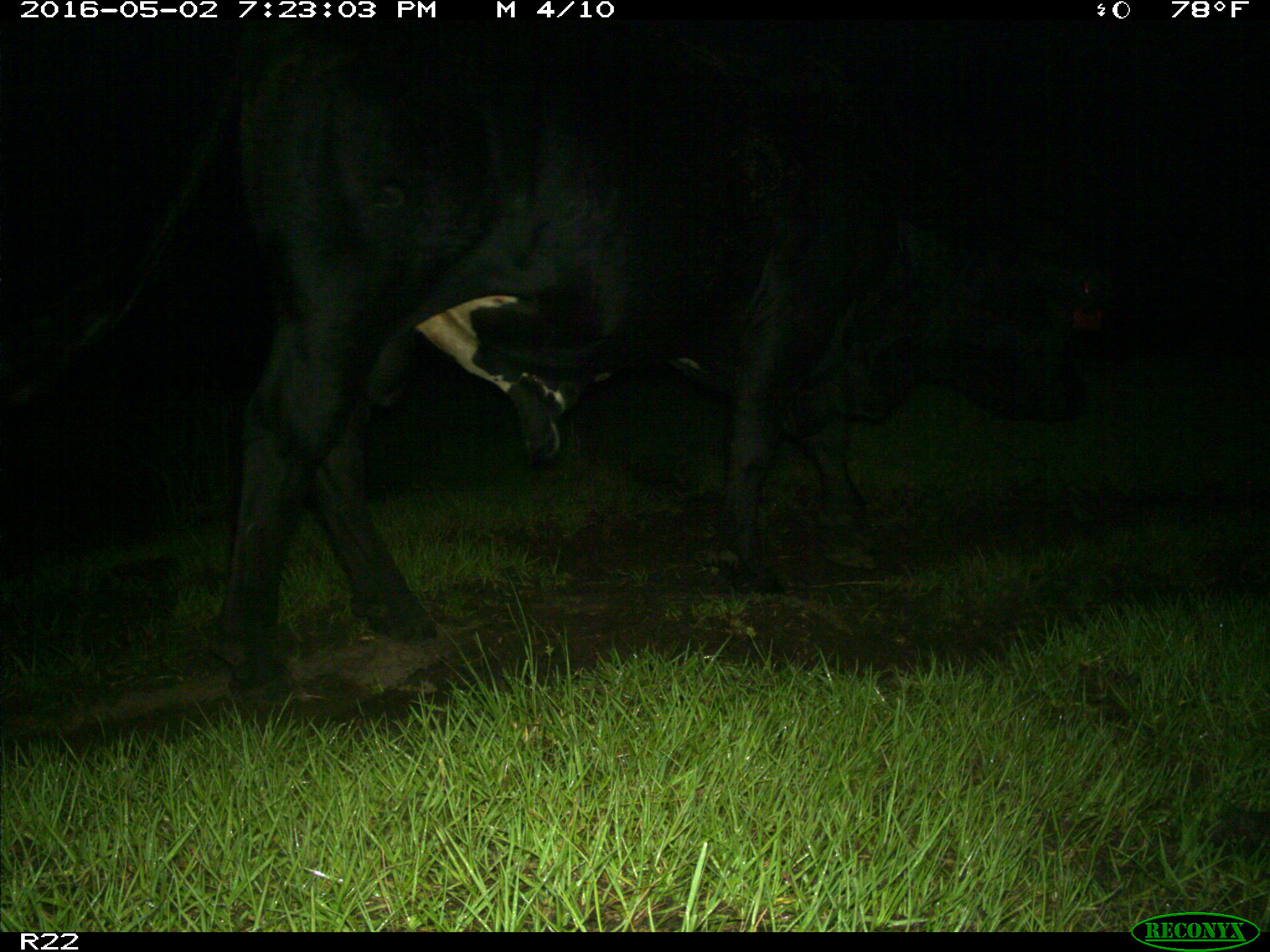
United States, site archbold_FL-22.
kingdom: Animalia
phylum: Chordata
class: Mammalia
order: Artiodactyla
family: Bovidae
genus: Bos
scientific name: Bos taurus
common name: domestic cow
Bos taurus (domestic cow).